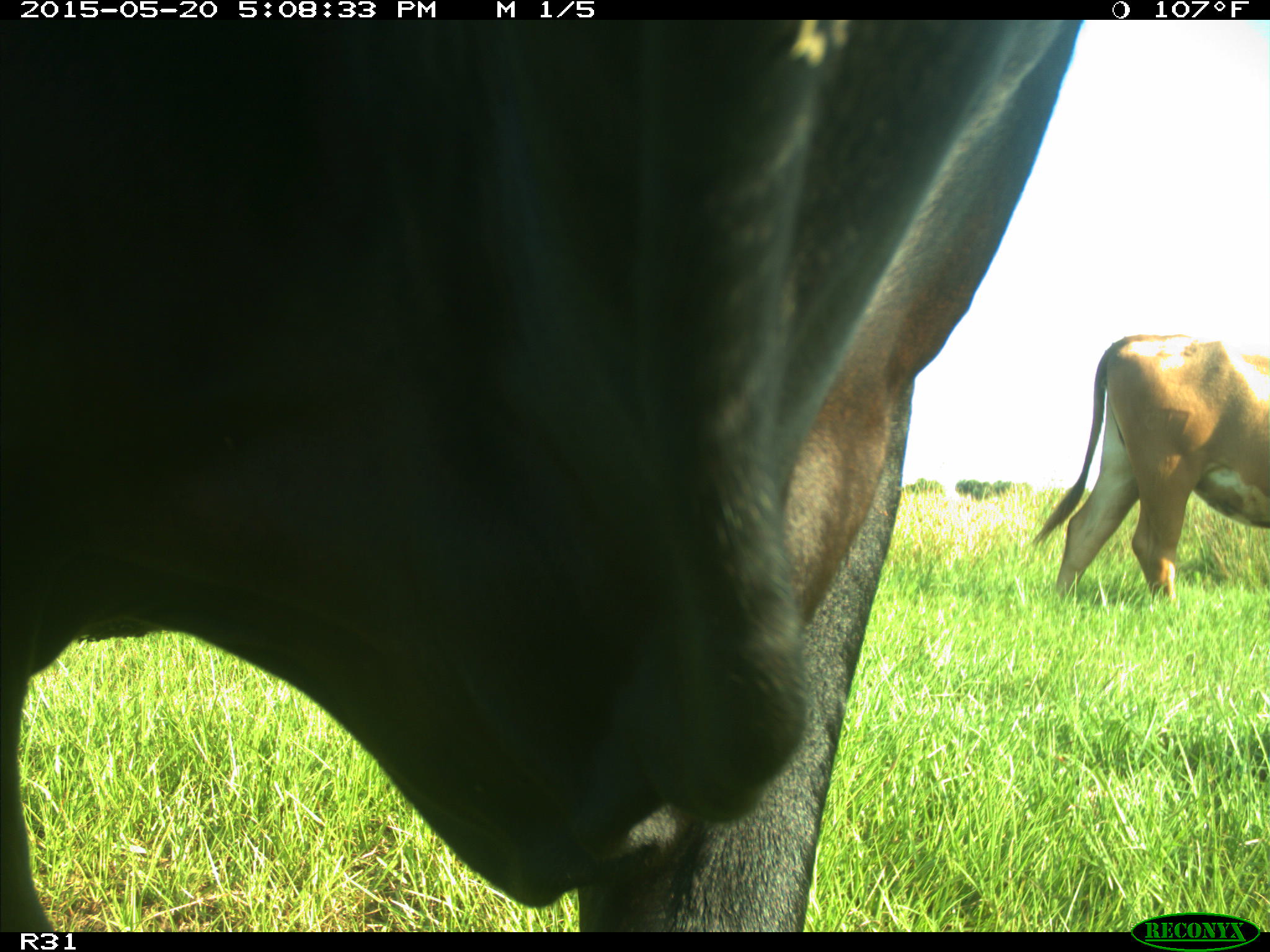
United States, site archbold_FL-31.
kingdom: Animalia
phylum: Chordata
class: Mammalia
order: Artiodactyla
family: Bovidae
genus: Bos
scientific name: Bos taurus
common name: domestic cow